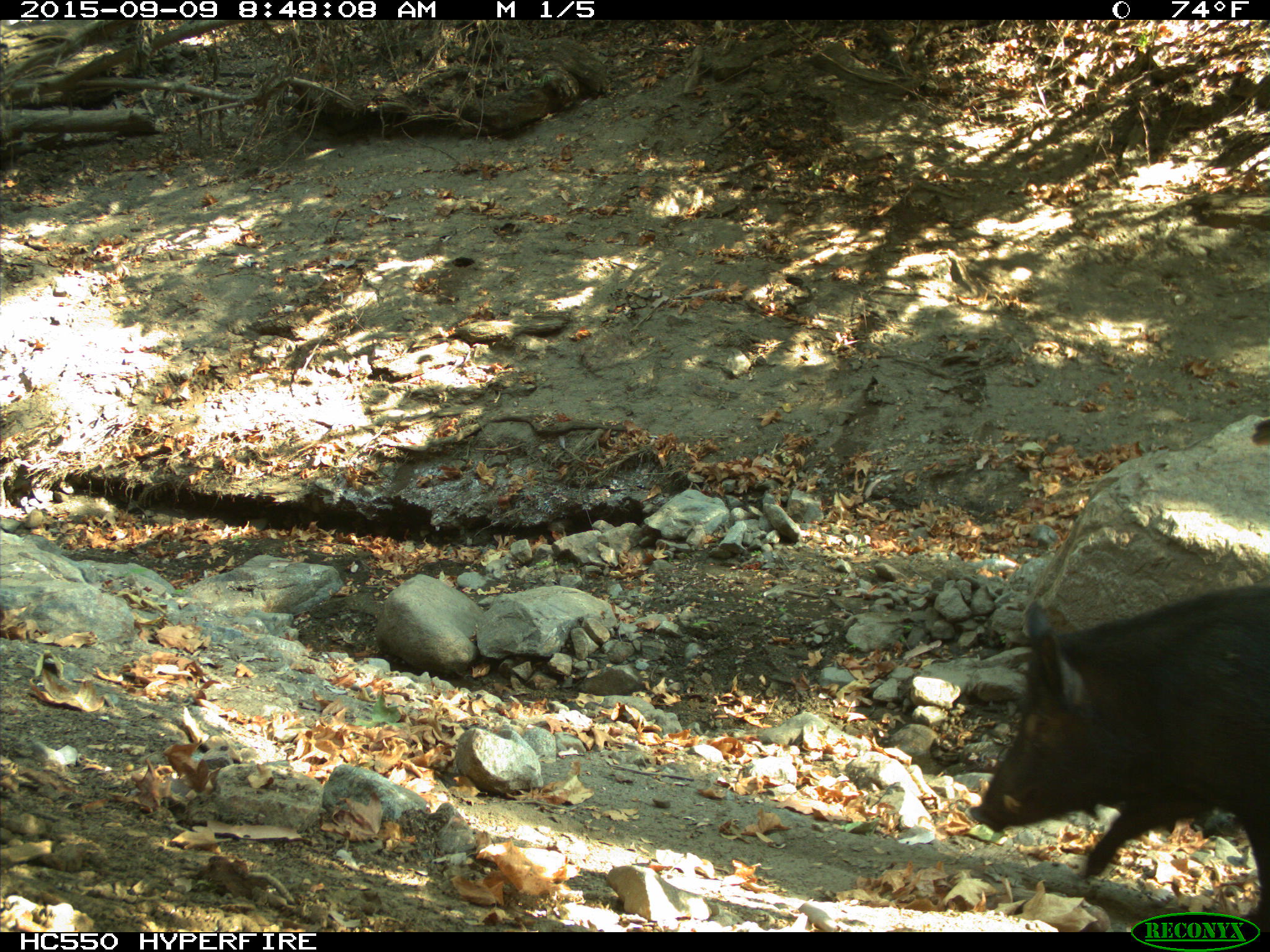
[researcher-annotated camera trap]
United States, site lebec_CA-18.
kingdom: Animalia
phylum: Chordata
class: Mammalia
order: Artiodactyla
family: Suidae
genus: Sus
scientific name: Sus scrofa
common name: wild boar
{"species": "Sus scrofa (wild boar)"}